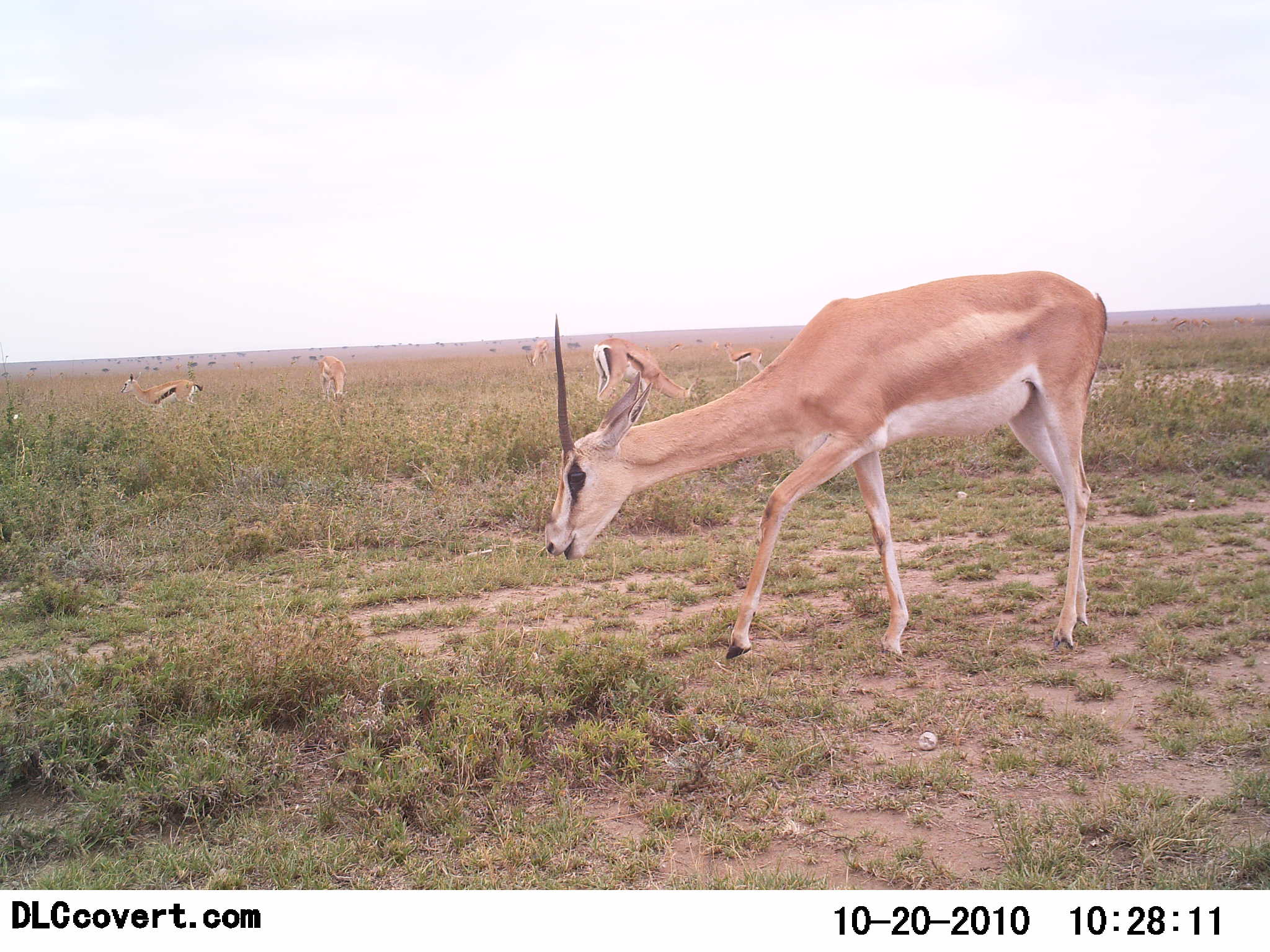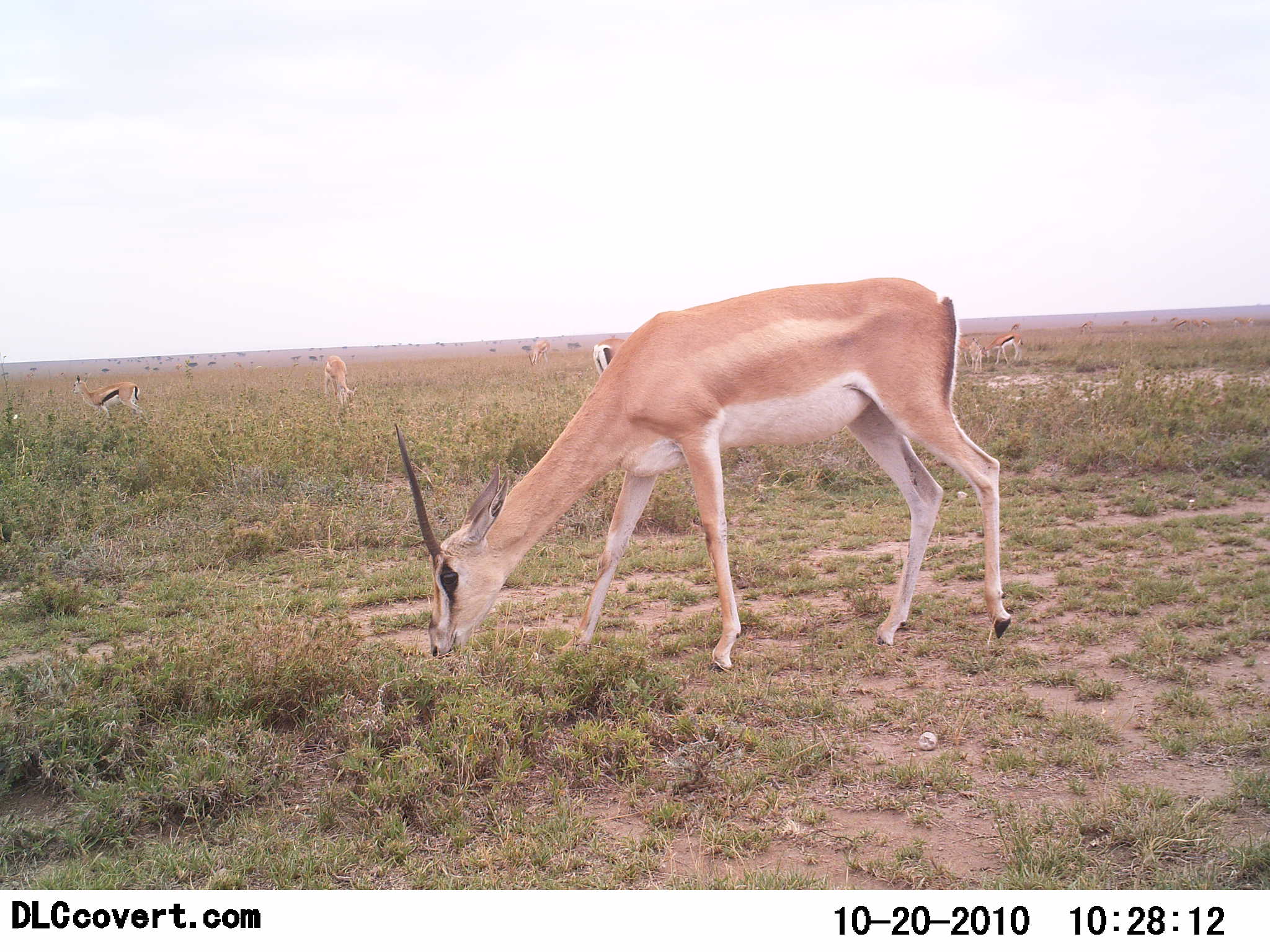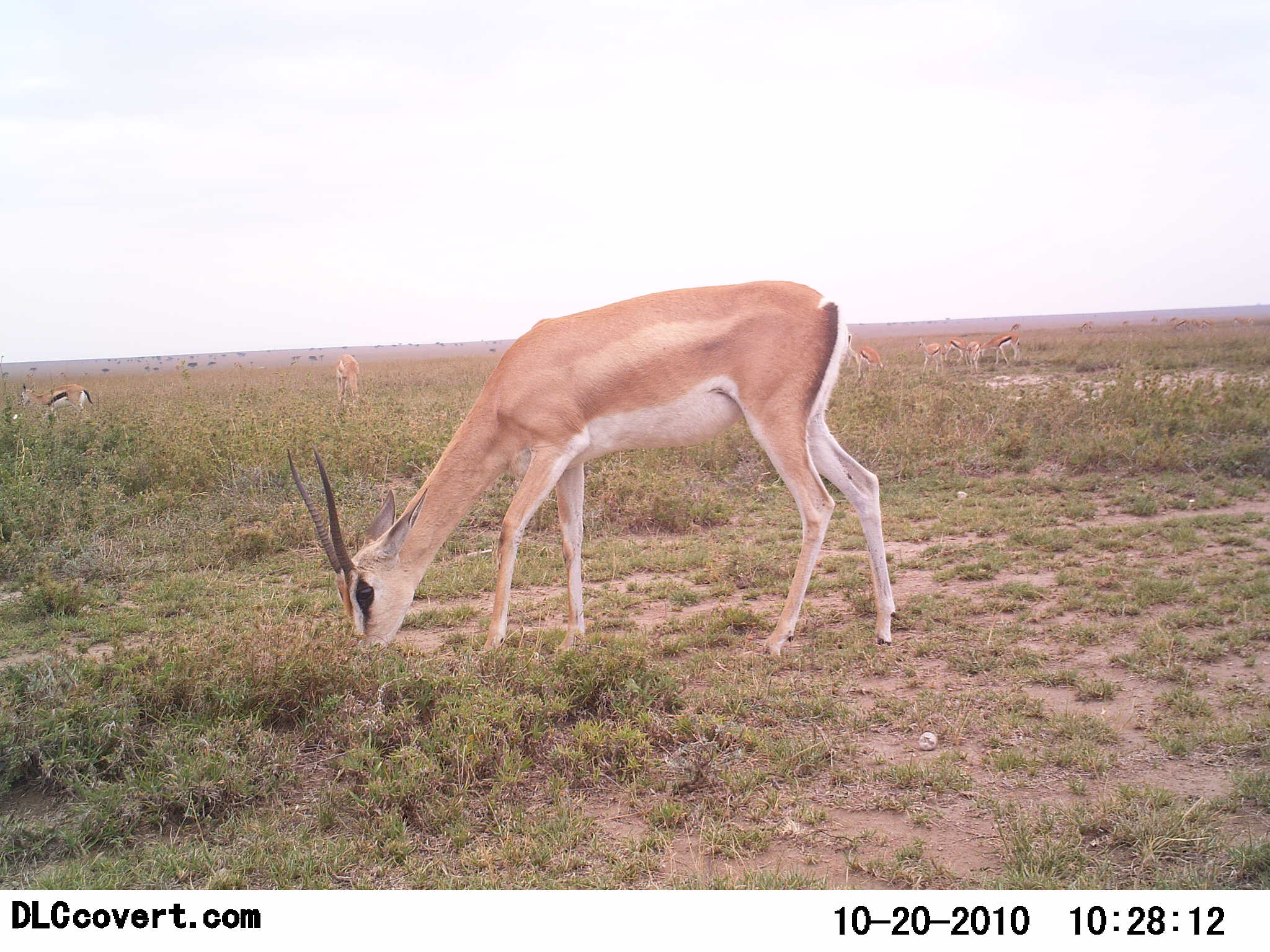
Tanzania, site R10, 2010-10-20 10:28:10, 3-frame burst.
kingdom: Animalia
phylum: Chordata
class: Mammalia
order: Artiodactyla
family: Bovidae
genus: Nanger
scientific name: Nanger granti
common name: grant's gazelle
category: gazellegrants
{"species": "gazellegrants (grant's gazelle) (Nanger granti)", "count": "2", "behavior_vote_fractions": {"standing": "33%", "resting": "0%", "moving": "40%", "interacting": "0%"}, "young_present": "7%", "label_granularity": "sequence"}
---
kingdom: Animalia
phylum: Chordata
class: Mammalia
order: Artiodactyla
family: Bovidae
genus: Eudorcas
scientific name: Eudorcas thomsonii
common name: thomson's gazelle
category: gazellethomsons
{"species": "gazellethomsons (thomson's gazelle) (Eudorcas thomsonii)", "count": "6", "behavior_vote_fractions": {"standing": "38%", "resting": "0%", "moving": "54%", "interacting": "0%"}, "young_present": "8%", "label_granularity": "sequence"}